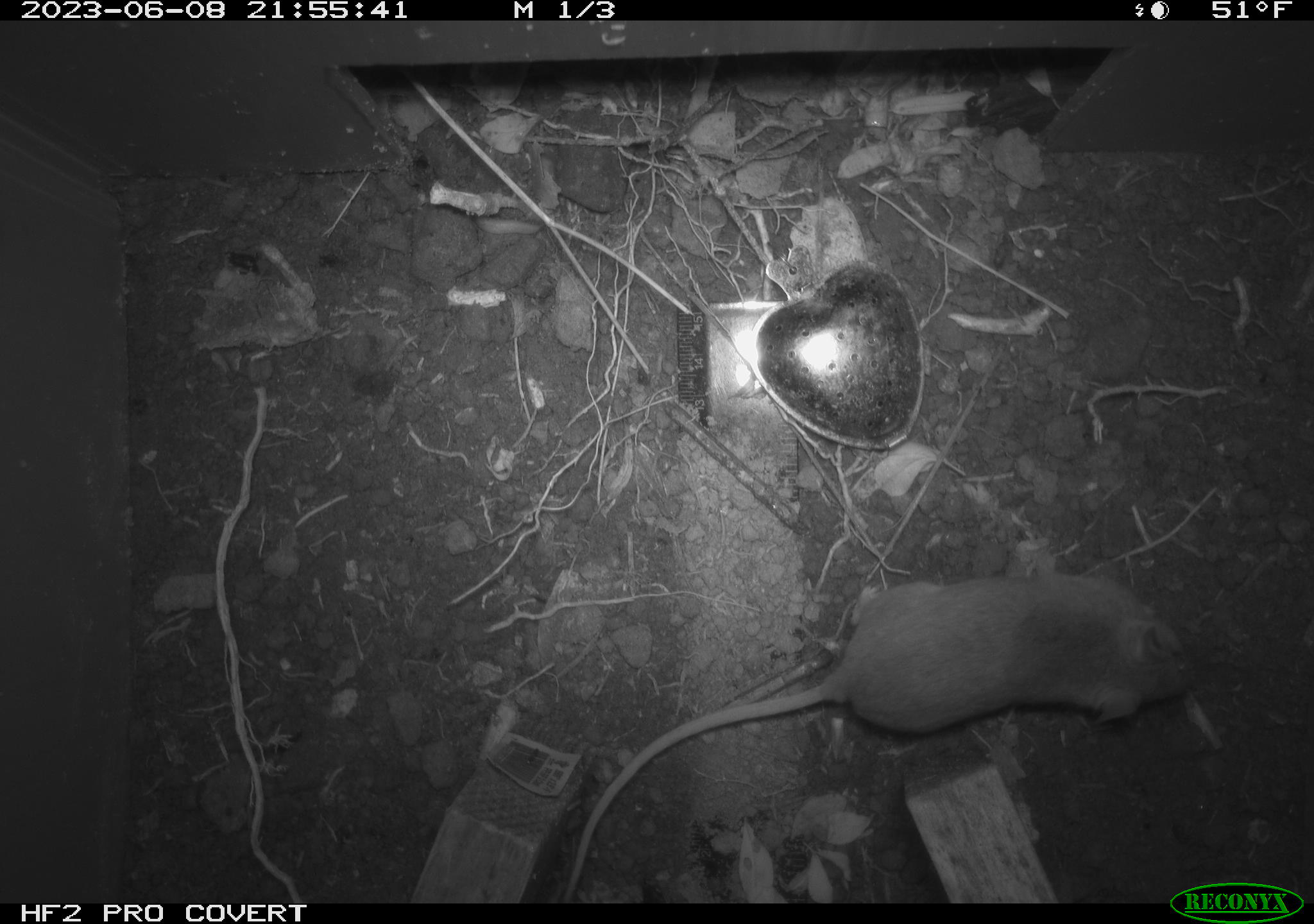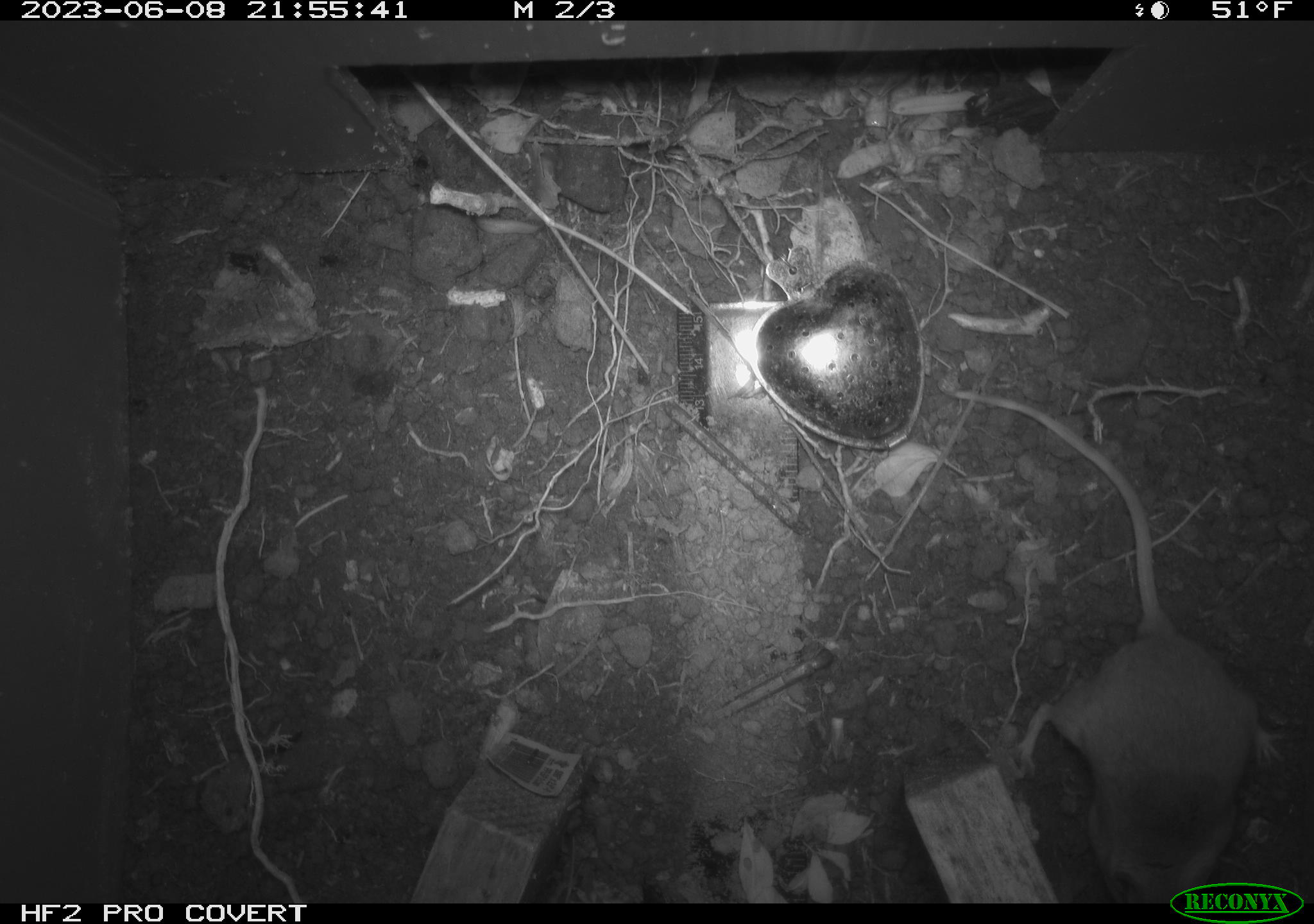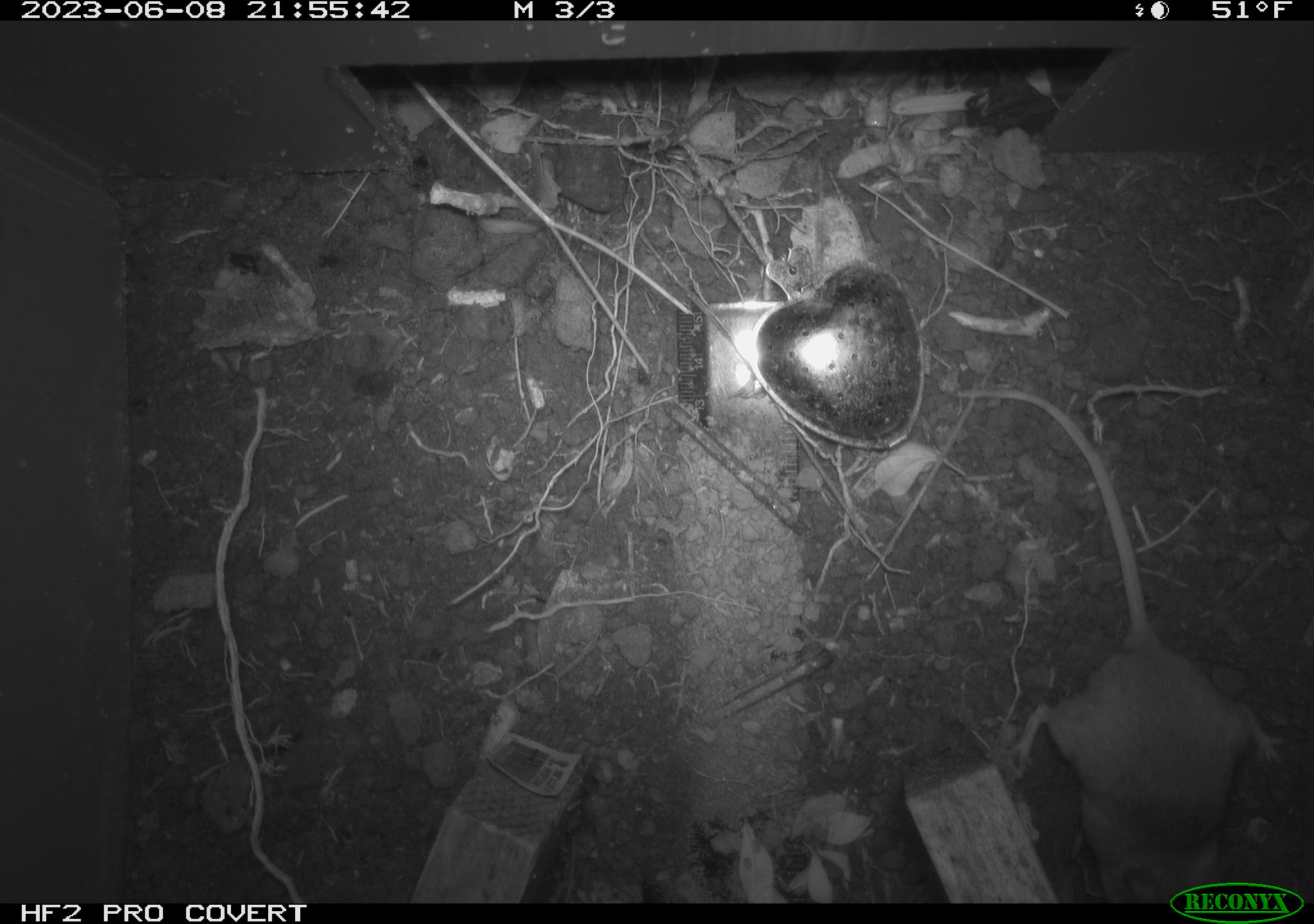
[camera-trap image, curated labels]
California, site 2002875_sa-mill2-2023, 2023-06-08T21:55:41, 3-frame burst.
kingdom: Animalia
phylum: Chordata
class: Mammalia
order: Rodentia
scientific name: Rodentia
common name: mouse species